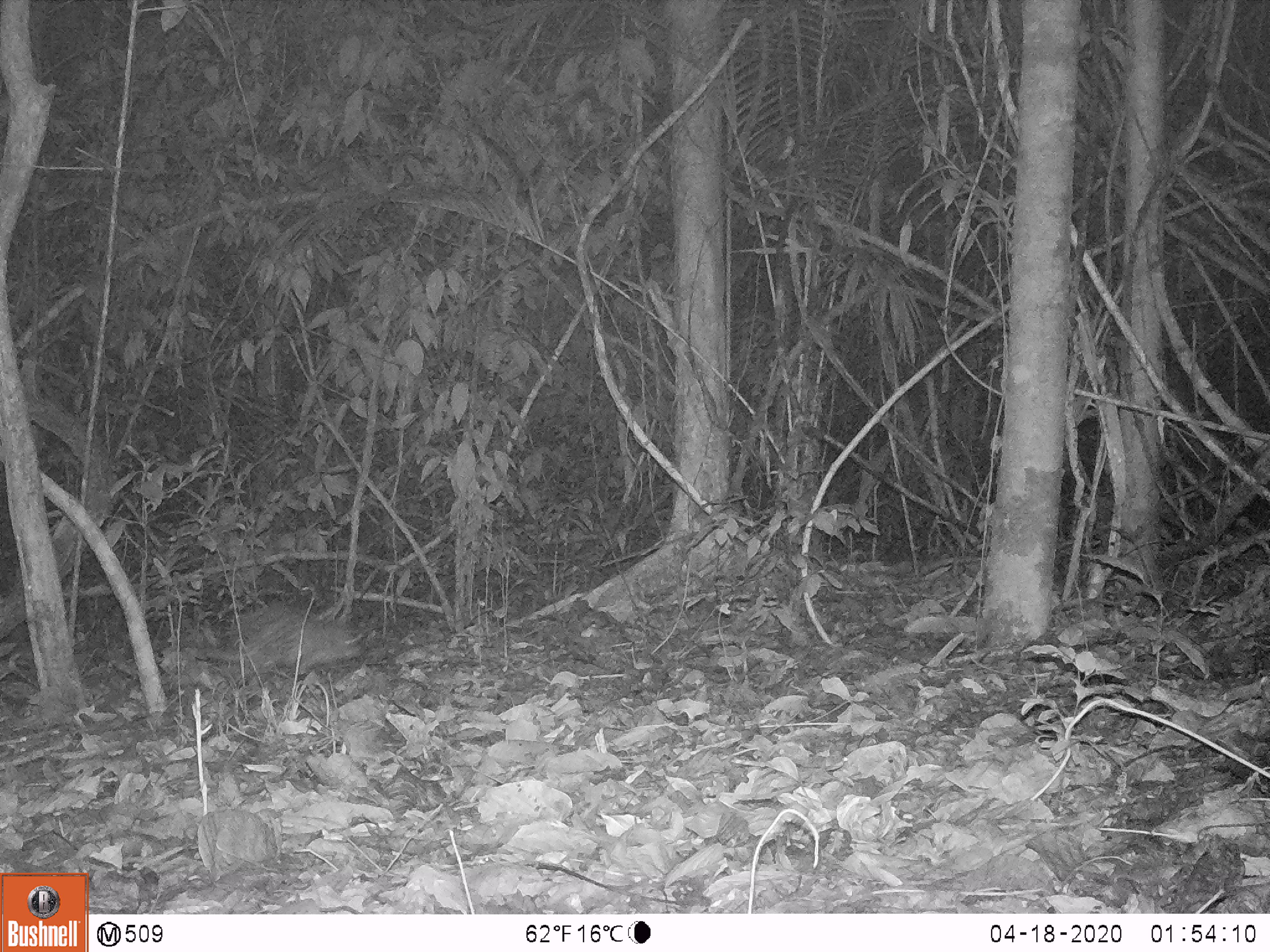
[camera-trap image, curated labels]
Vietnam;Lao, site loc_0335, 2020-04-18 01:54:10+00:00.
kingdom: Animalia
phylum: Chordata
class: Mammalia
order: Rodentia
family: Hystricidae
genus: Atherurus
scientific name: Atherurus macrourus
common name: asiatic brush-tailed porcupine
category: asiatic brush tailed porcupine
Asiatic brush tailed porcupine (asiatic brush-tailed porcupine) (Atherurus macrourus). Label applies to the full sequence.